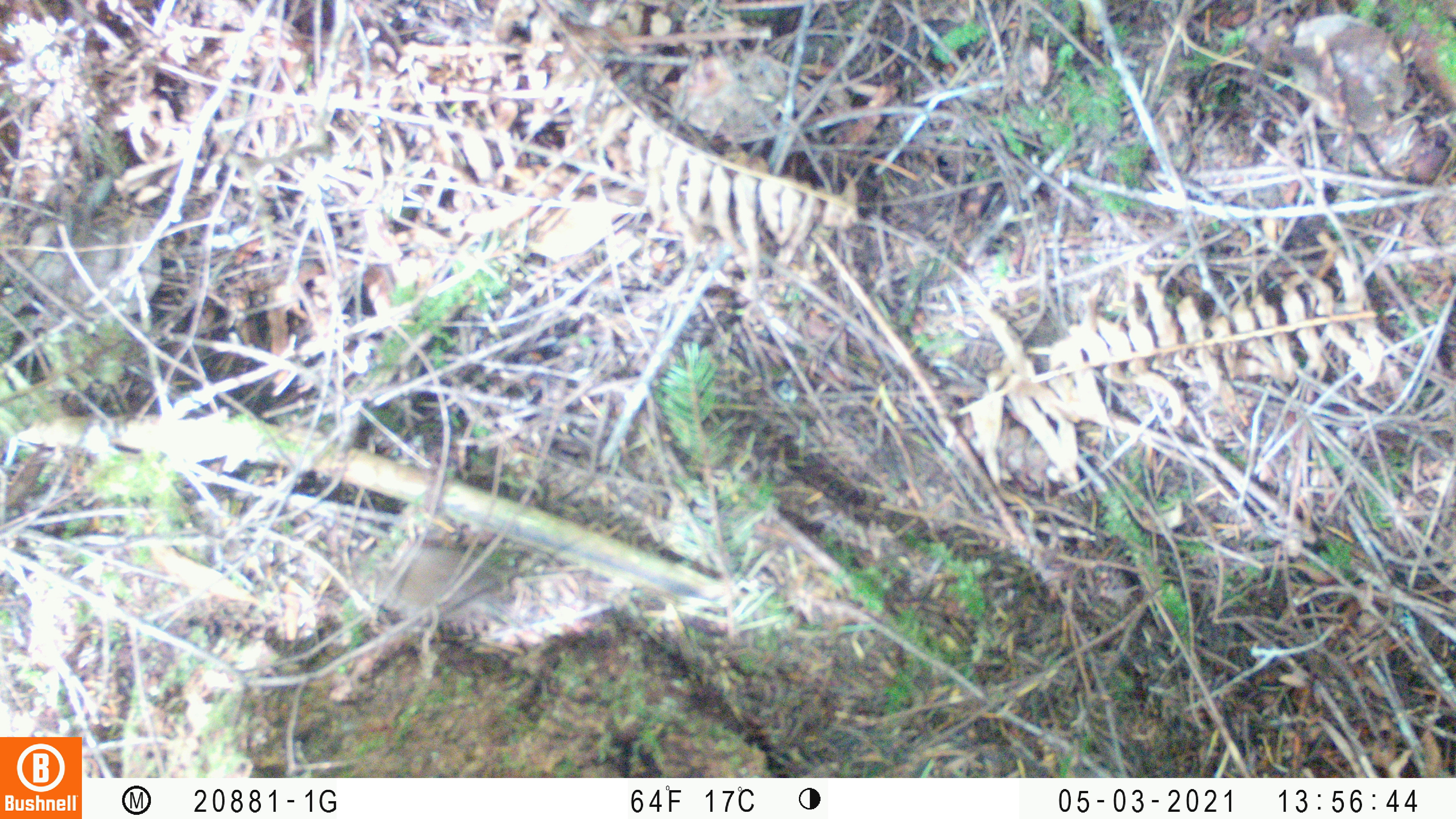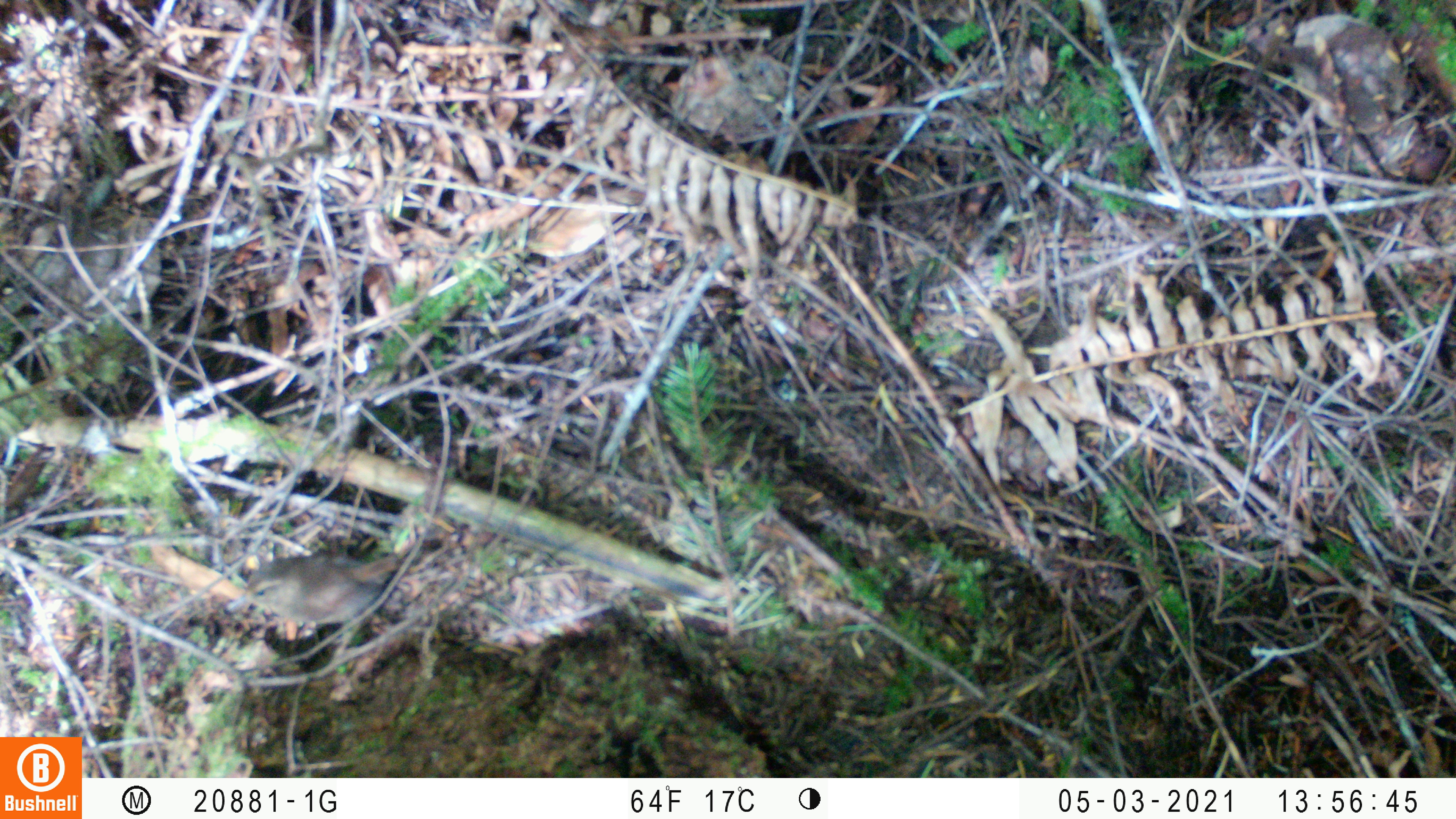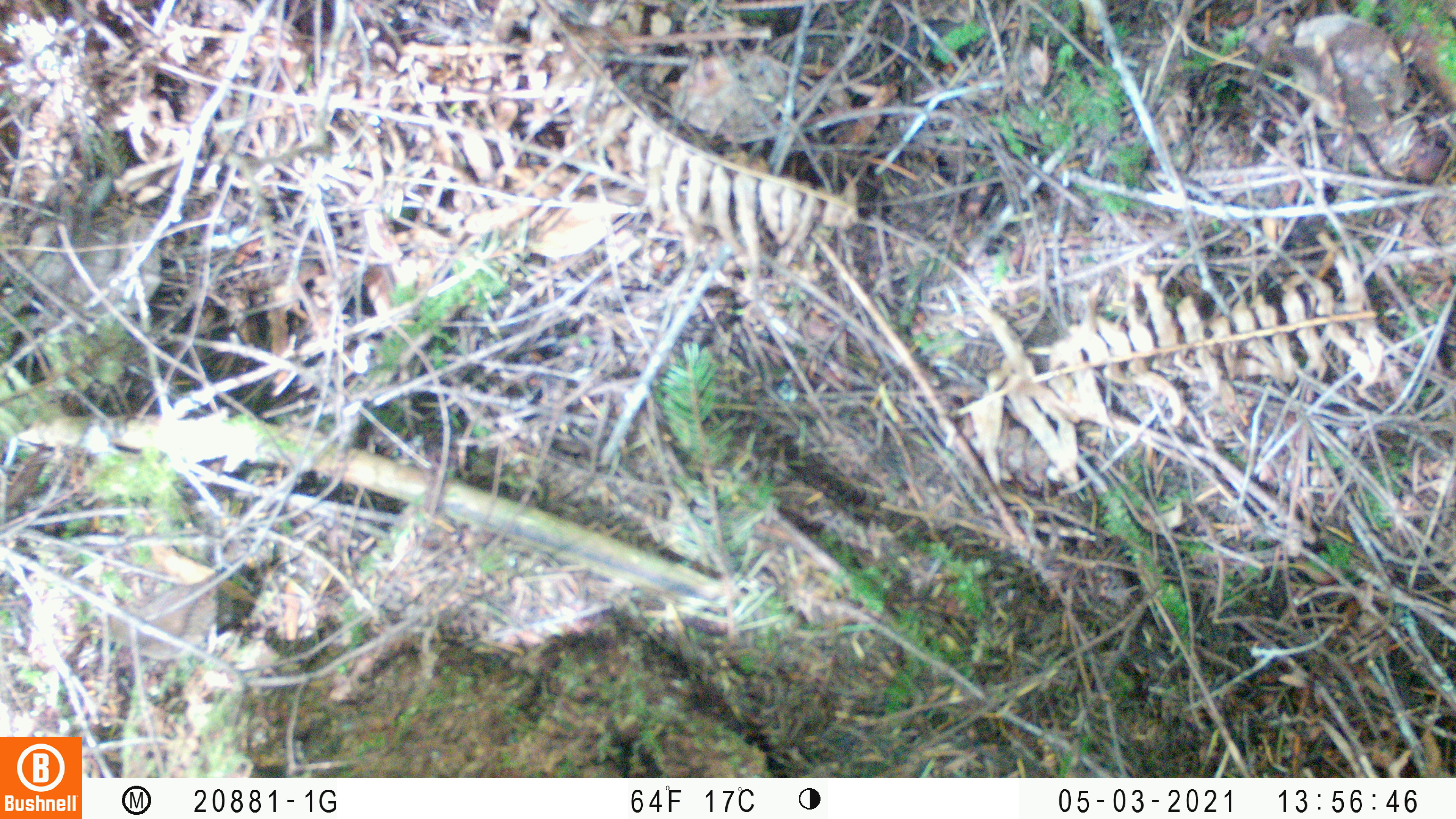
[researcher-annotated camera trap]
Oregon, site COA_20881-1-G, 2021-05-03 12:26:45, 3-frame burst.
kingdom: Animalia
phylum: Chordata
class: Aves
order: Passeriformes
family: Troglodytidae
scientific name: Troglodytidae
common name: wrens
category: troglodytidae family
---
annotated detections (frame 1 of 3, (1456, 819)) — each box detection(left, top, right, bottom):
troglodytidae family: detection(327, 505, 565, 686)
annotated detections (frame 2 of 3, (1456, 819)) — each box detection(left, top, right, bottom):
troglodytidae family: detection(191, 509, 469, 682)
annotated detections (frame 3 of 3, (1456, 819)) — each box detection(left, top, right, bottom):
troglodytidae family: detection(71, 524, 290, 725)